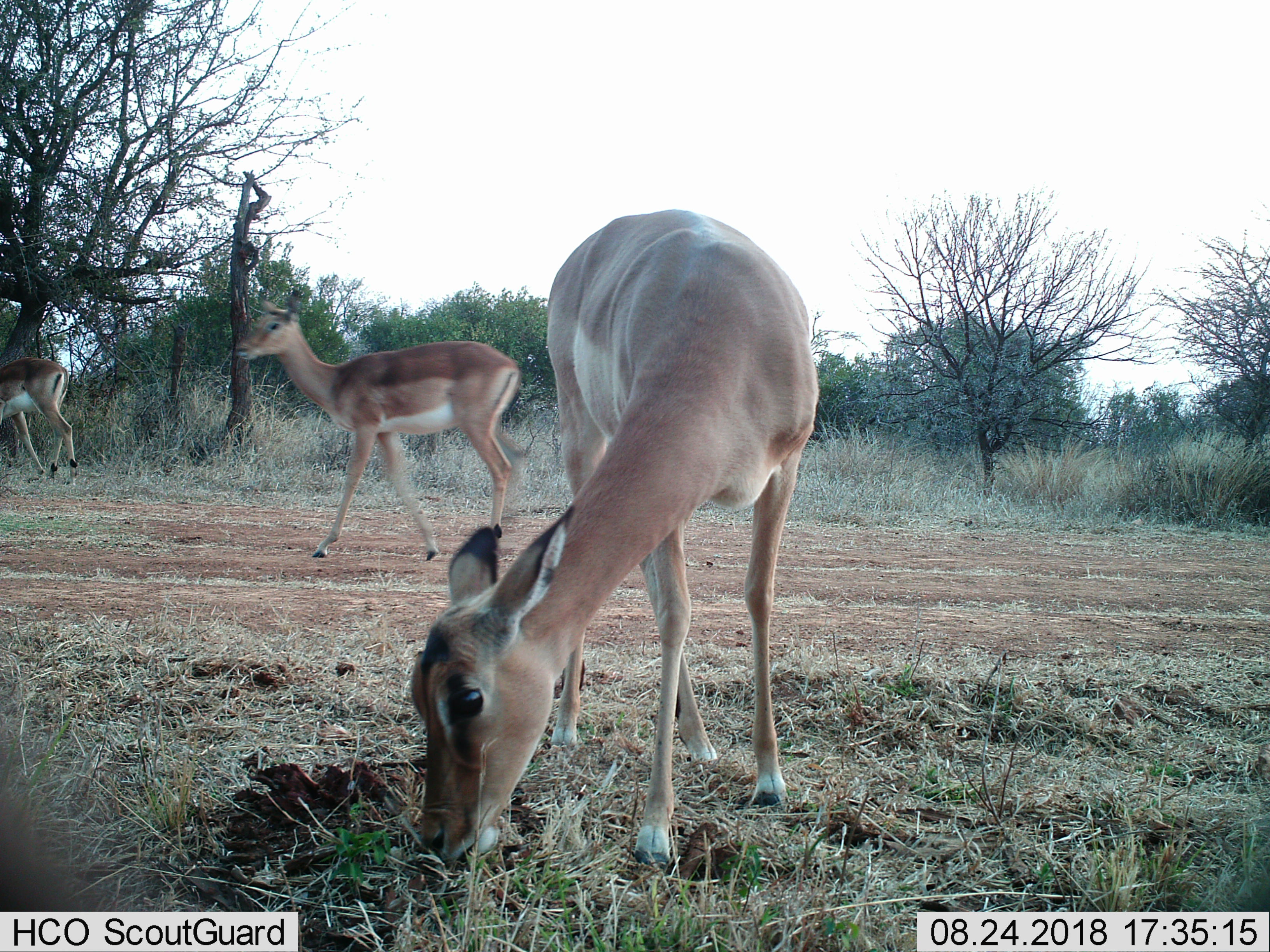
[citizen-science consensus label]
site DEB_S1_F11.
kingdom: Animalia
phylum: Chordata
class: Mammalia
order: Artiodactyla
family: Bovidae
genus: Aepyceros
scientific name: Aepyceros melampus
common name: impala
Impala (Aepyceros melampus), count 3. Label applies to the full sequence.